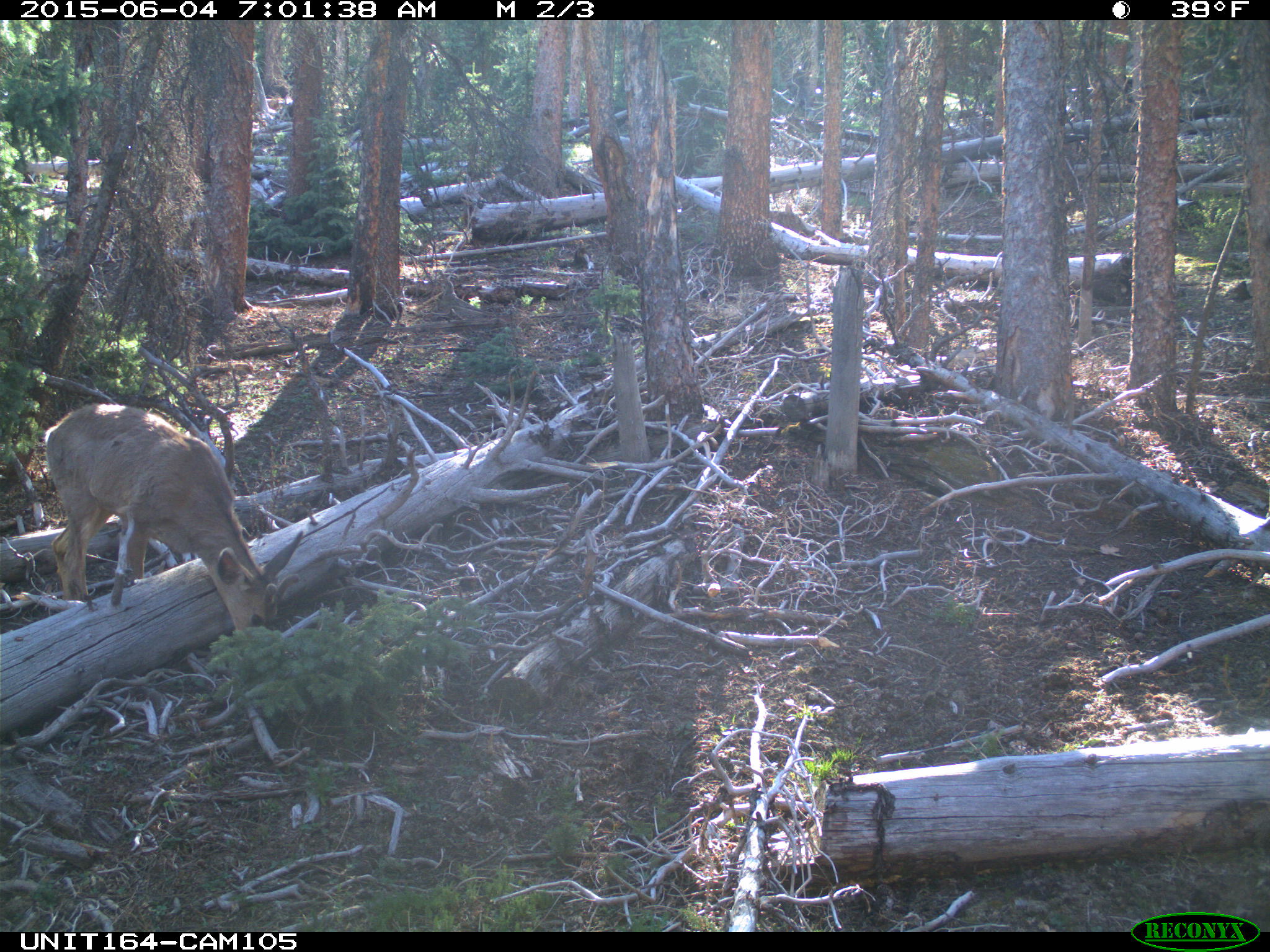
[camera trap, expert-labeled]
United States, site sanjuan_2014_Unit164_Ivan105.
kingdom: Animalia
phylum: Chordata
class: Mammalia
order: Artiodactyla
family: Cervidae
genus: Odocoileus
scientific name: Odocoileus hemionus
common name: mule deer